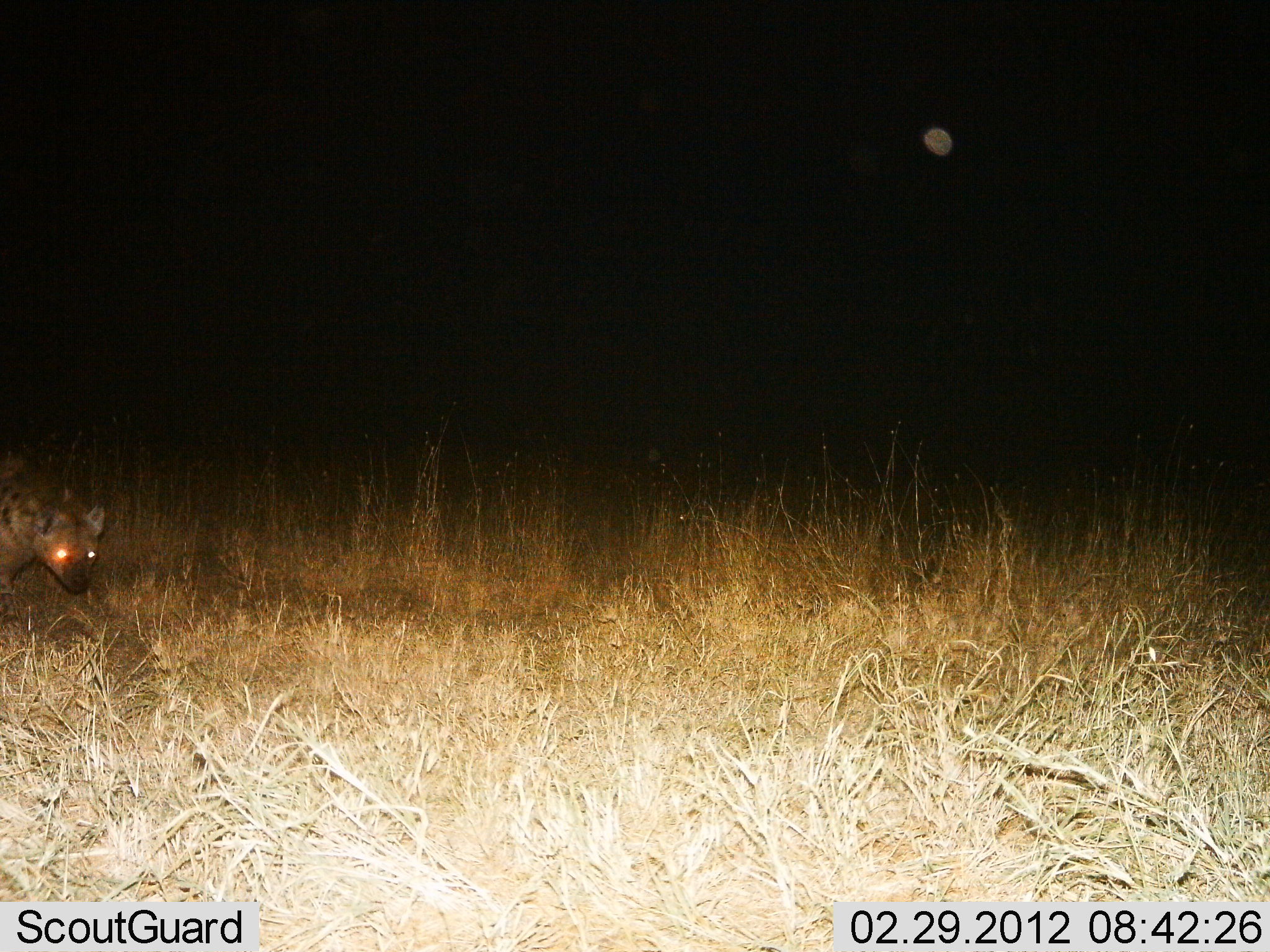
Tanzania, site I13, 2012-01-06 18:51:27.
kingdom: Animalia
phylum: Chordata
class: Mammalia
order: Carnivora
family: Hyaenidae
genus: Crocuta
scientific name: Crocuta crocuta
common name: spotted hyena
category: hyenaspotted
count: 1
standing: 48%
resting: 0%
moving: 52%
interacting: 0%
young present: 0%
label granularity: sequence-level